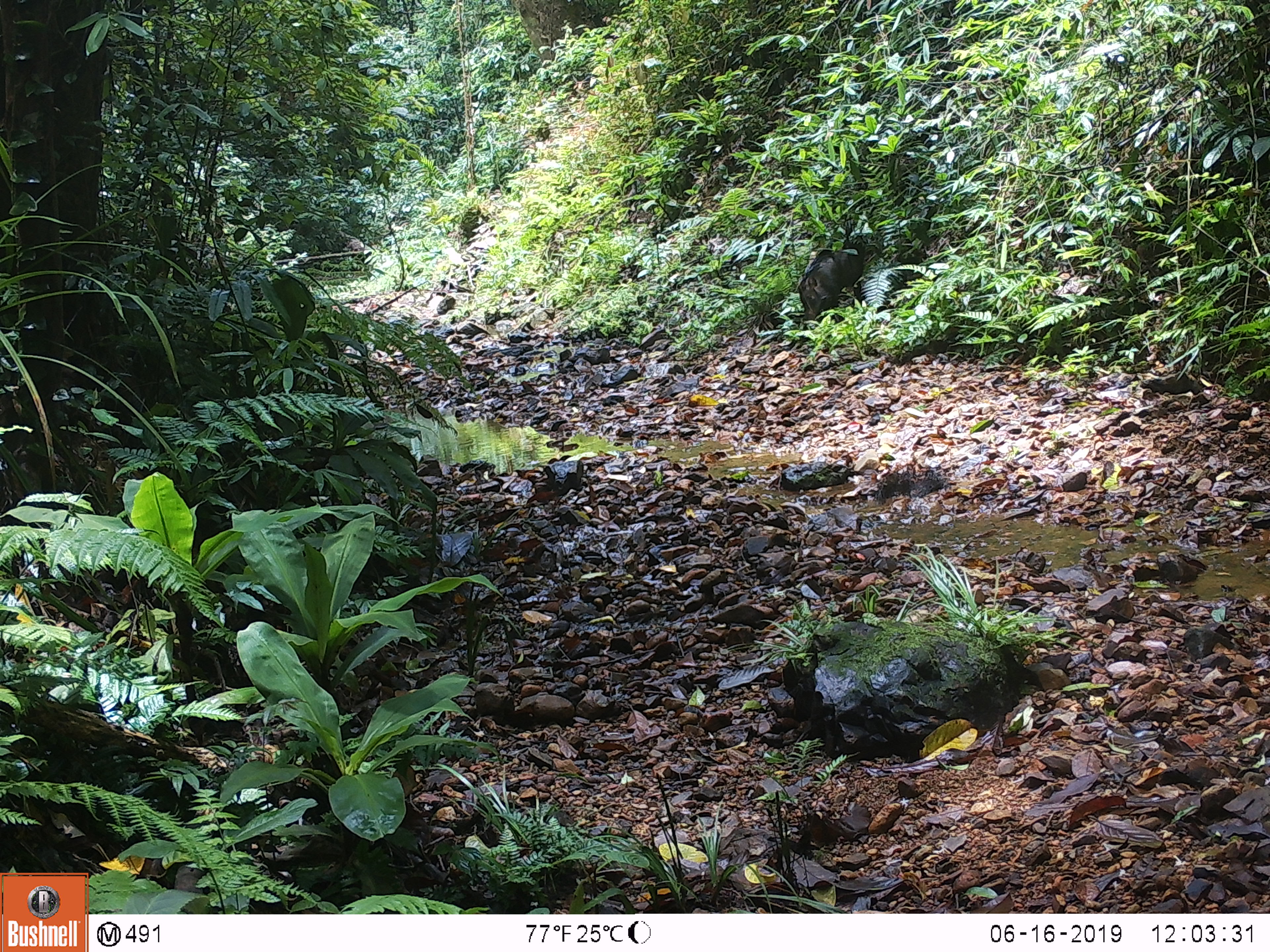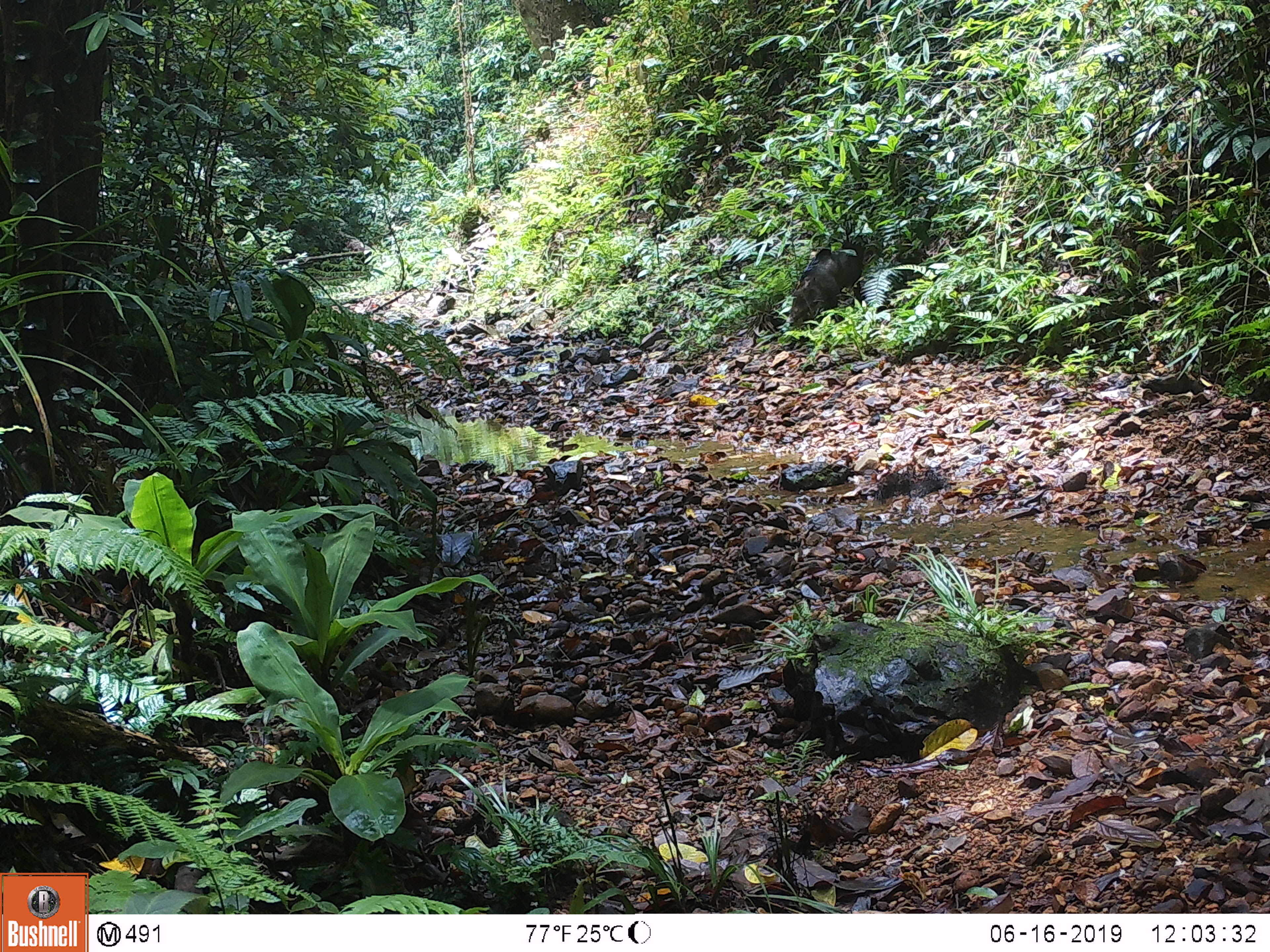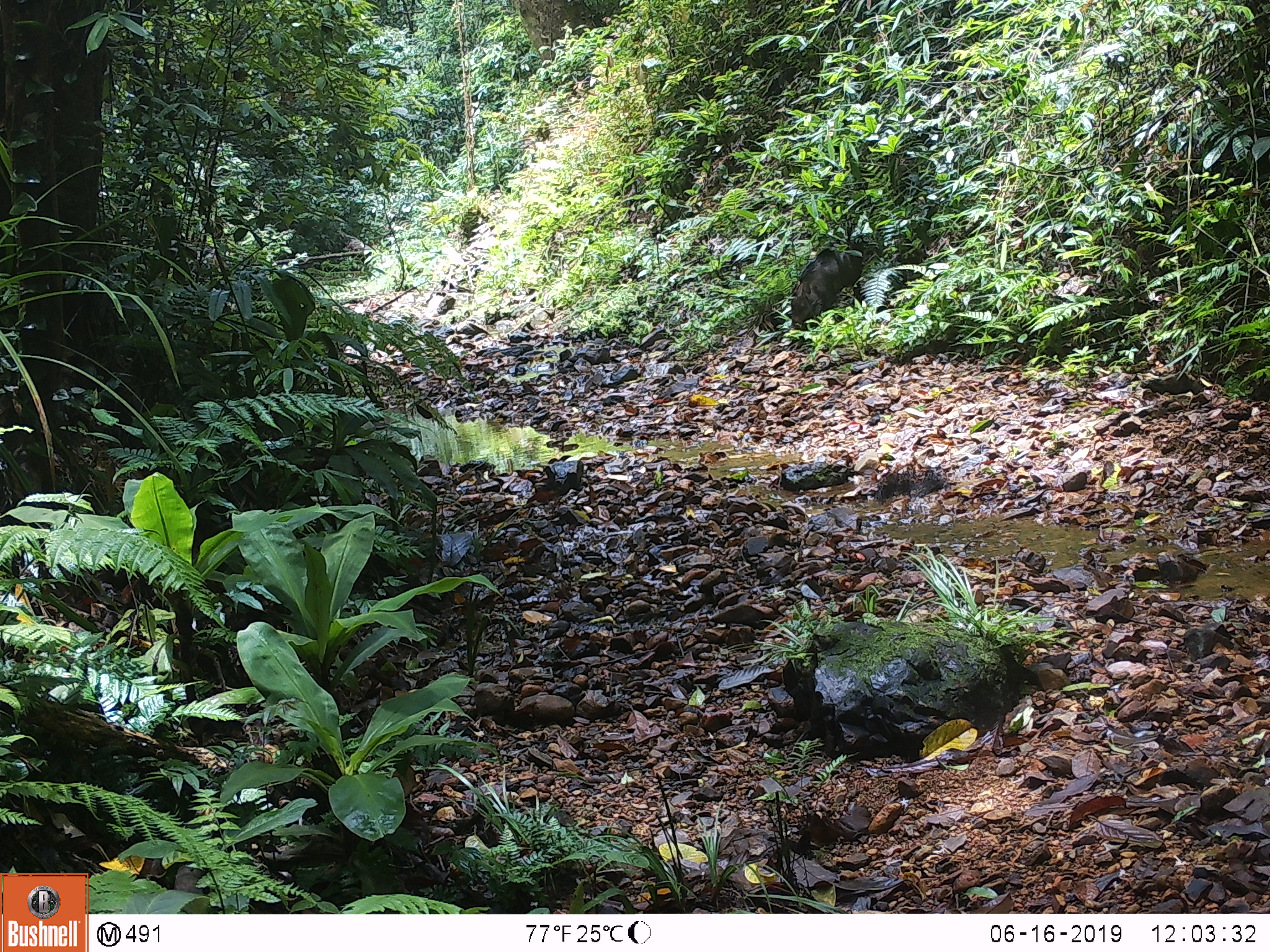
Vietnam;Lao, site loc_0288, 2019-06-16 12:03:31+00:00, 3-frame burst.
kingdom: Animalia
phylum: Chordata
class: Mammalia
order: Artiodactyla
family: Suidae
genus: Sus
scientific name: Sus scrofa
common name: eurasian wild pig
Eurasian wild pig (Sus scrofa). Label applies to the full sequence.